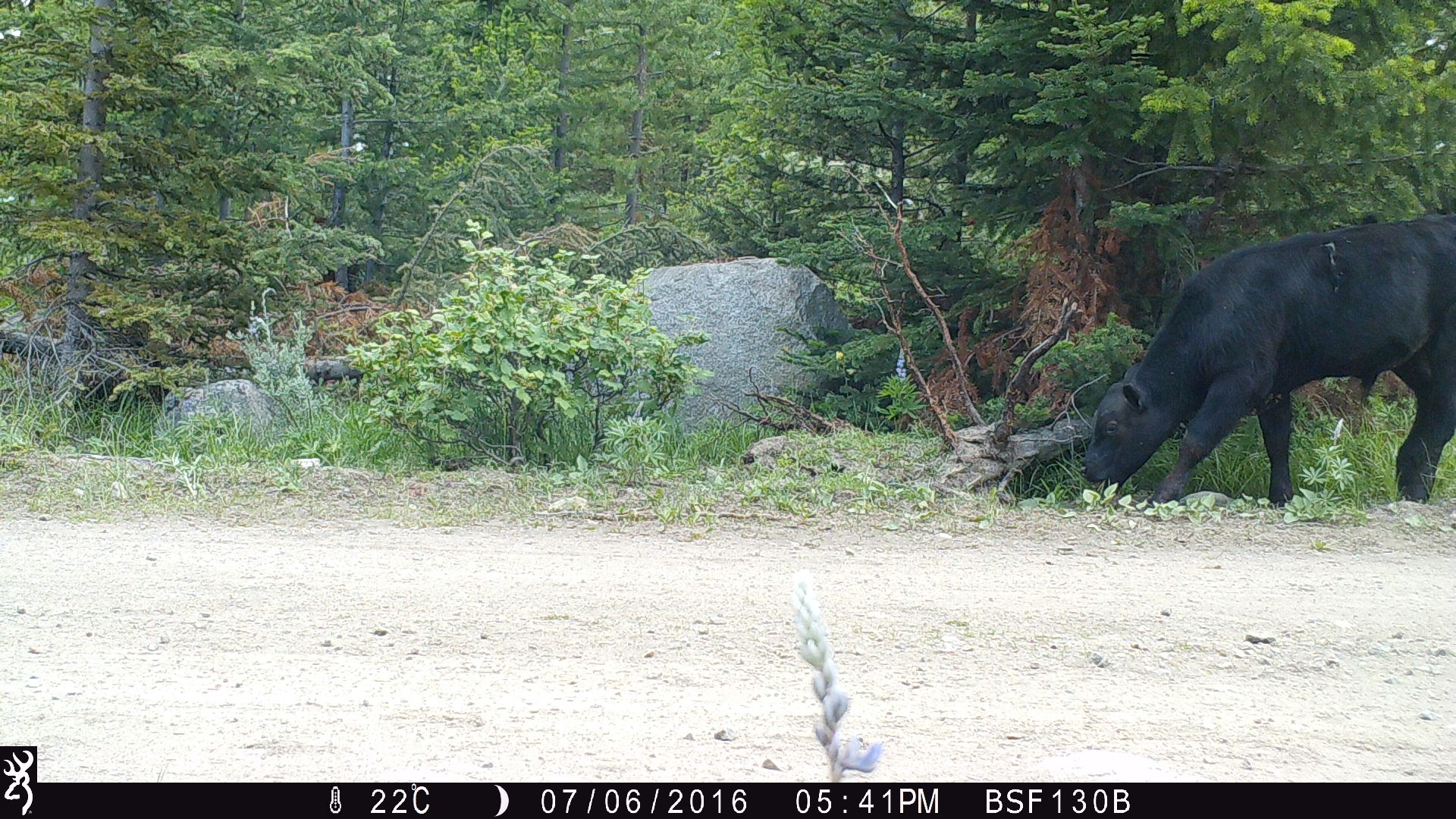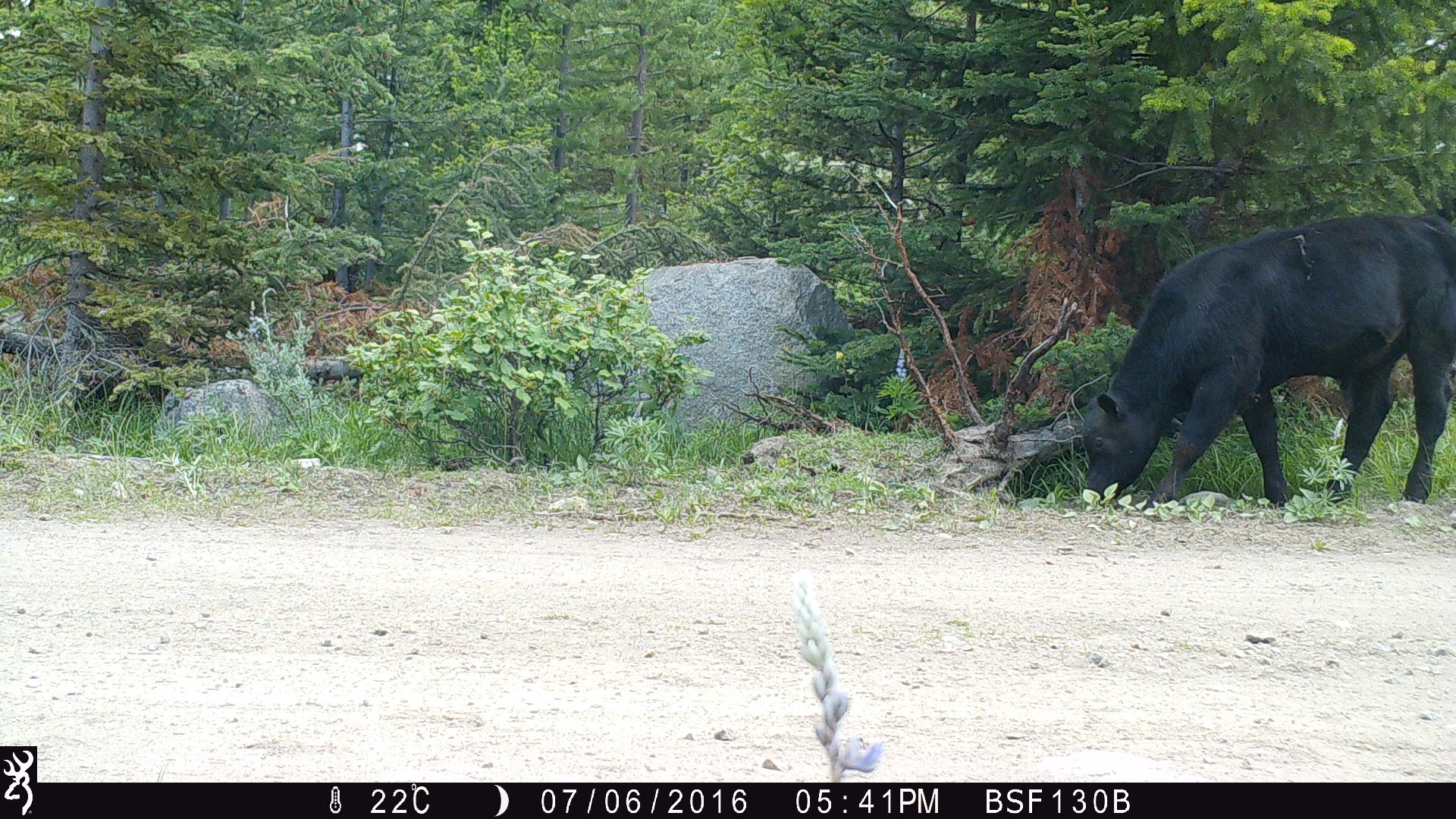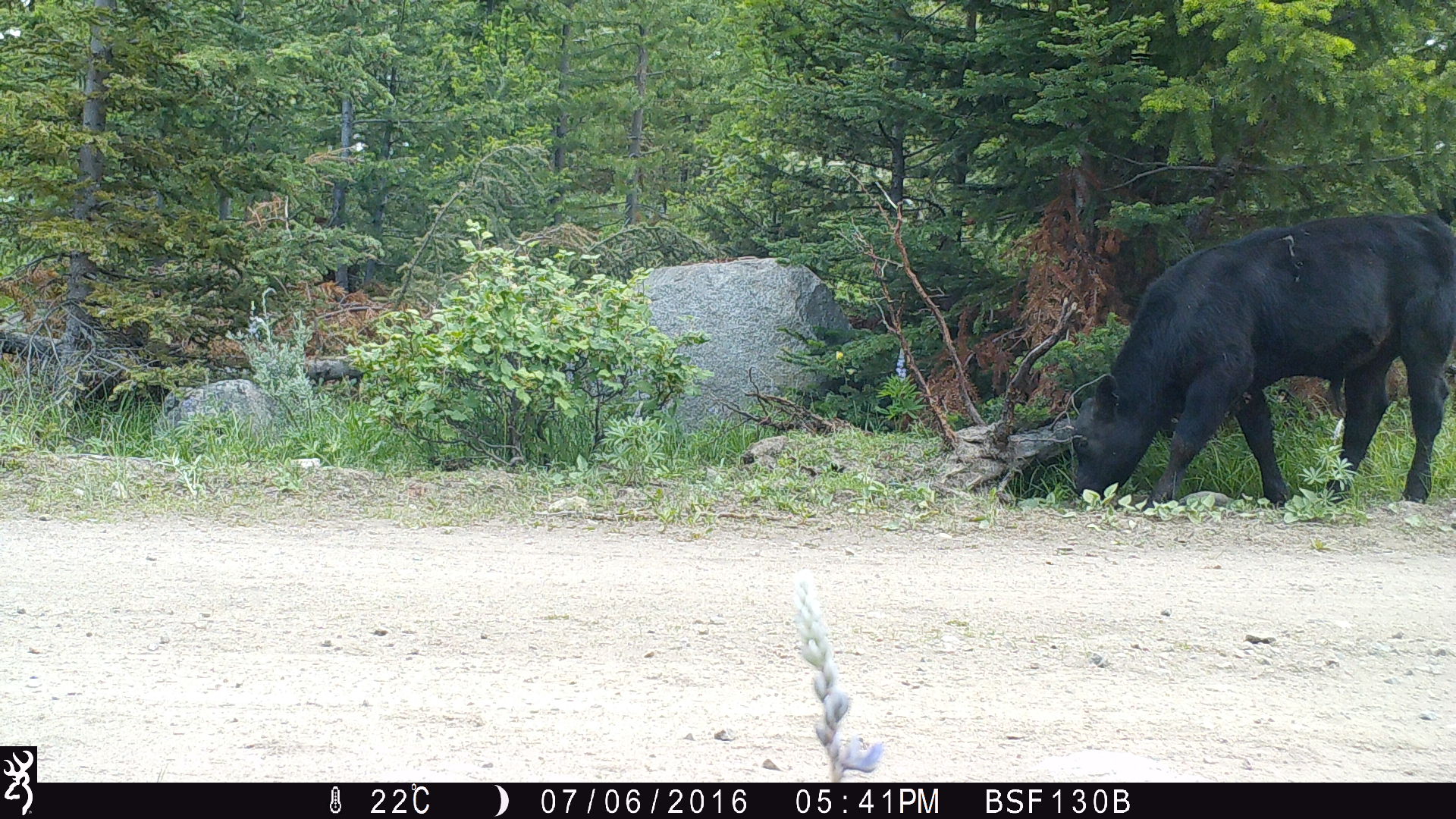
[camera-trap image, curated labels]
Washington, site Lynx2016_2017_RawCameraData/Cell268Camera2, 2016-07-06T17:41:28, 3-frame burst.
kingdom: Animalia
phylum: Chordata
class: Mammalia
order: Artiodactyla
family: Bovidae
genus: Bos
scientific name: Bos taurus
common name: domestic cattle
Domestic cattle (Bos taurus). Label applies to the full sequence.